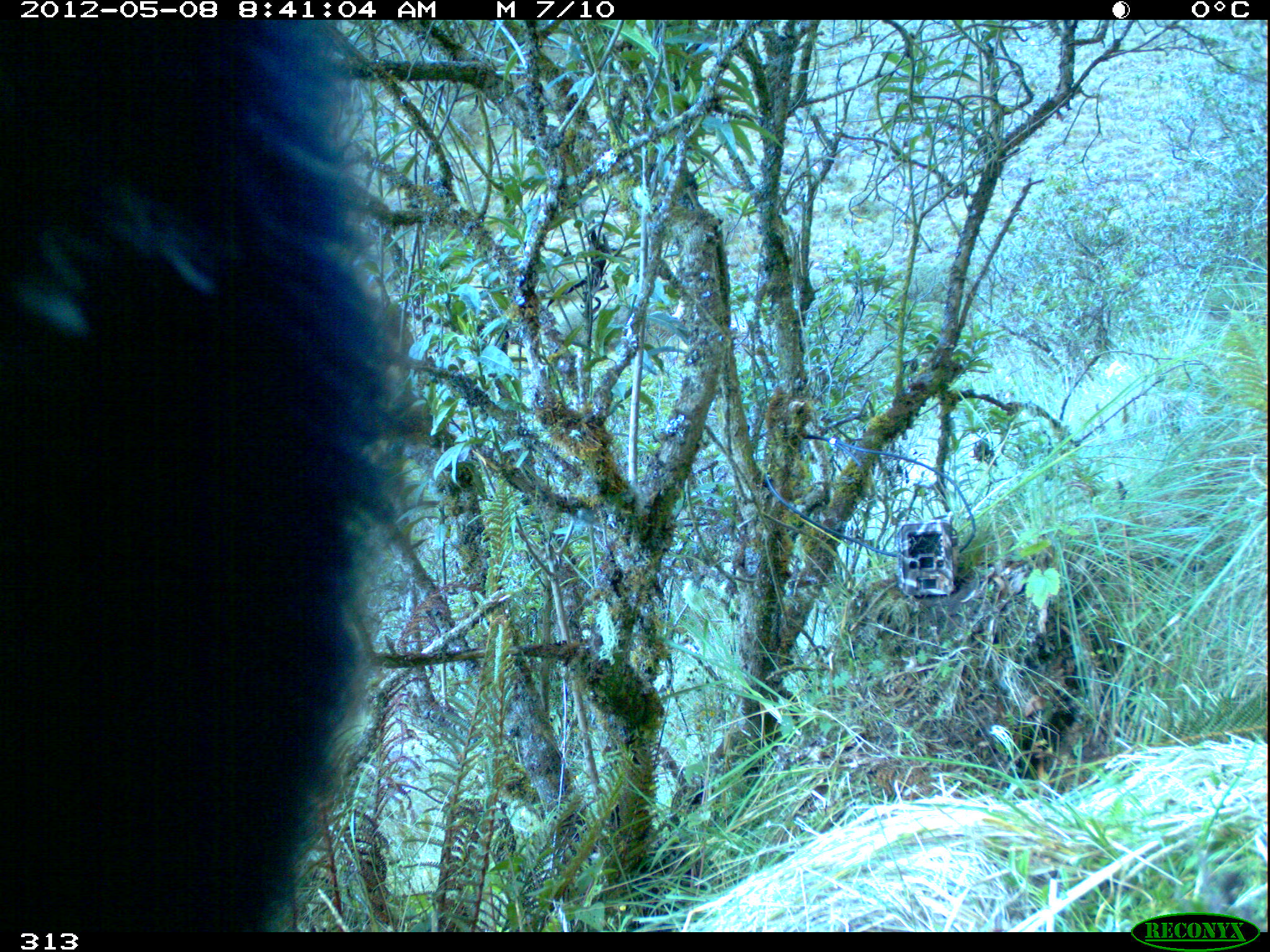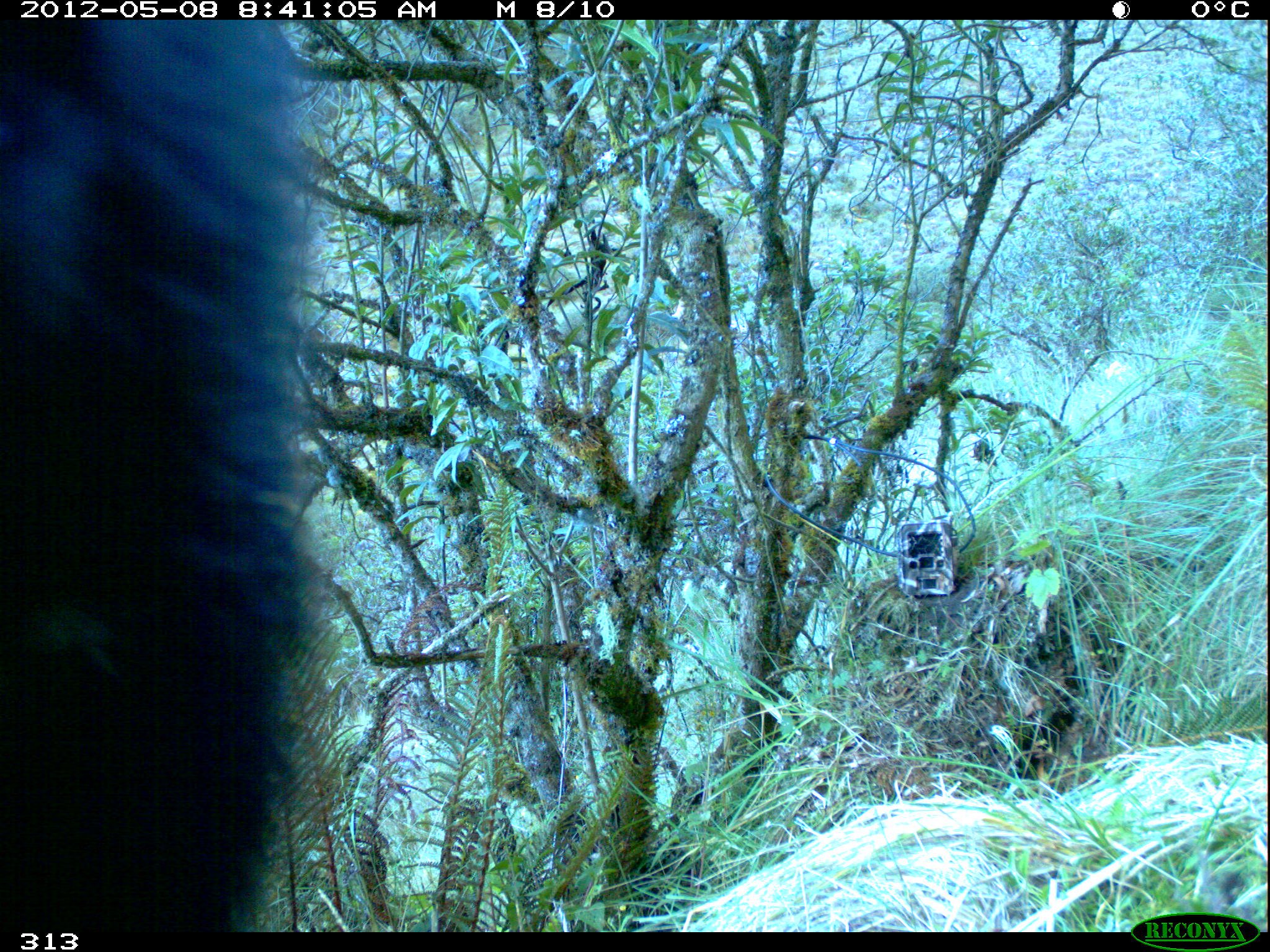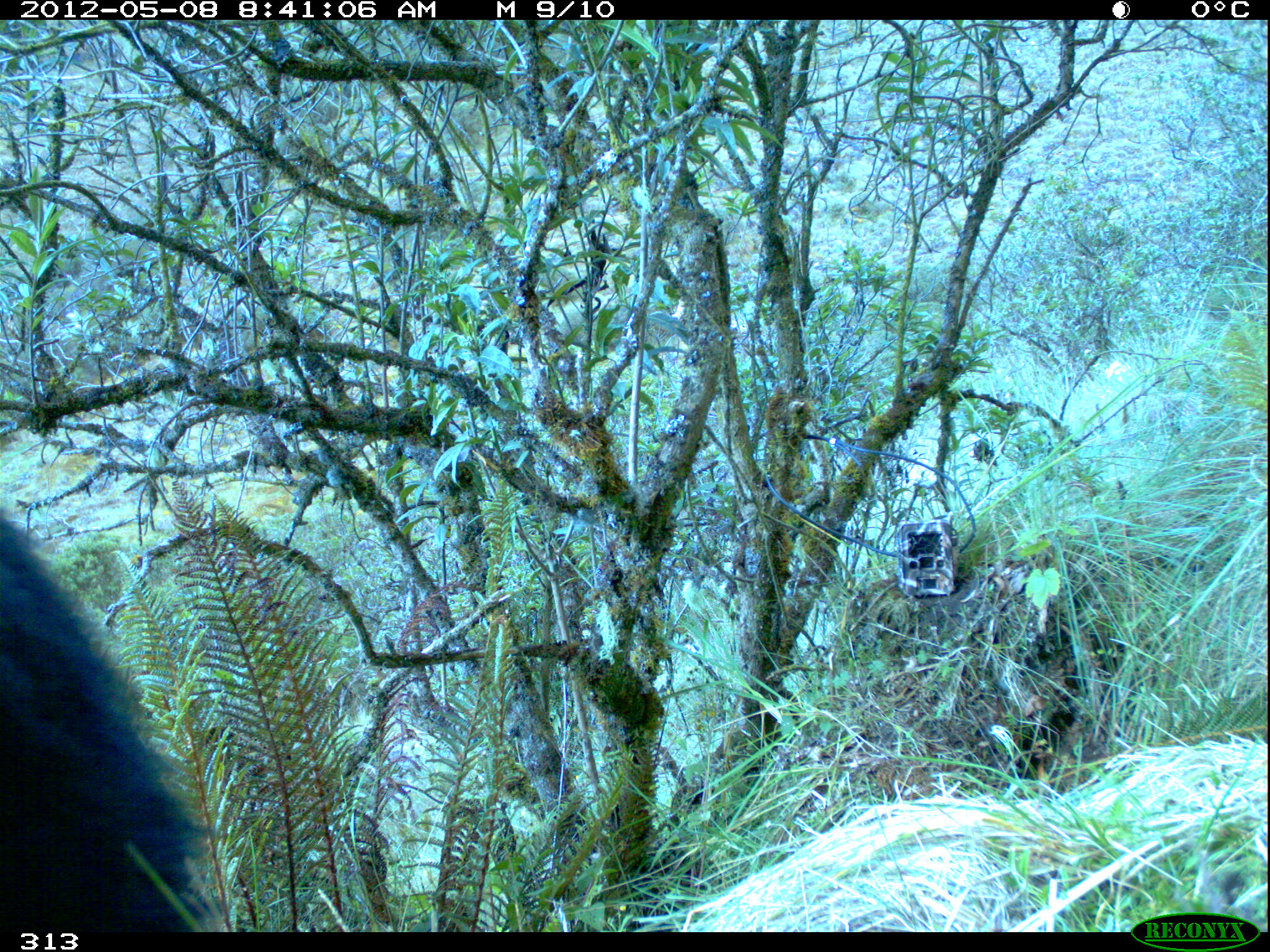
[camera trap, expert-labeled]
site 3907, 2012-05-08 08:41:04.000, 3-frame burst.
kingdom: Animalia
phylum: Chordata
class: Mammalia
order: Carnivora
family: Ursidae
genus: Tremarctos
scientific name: Tremarctos ornatus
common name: spectacled bear